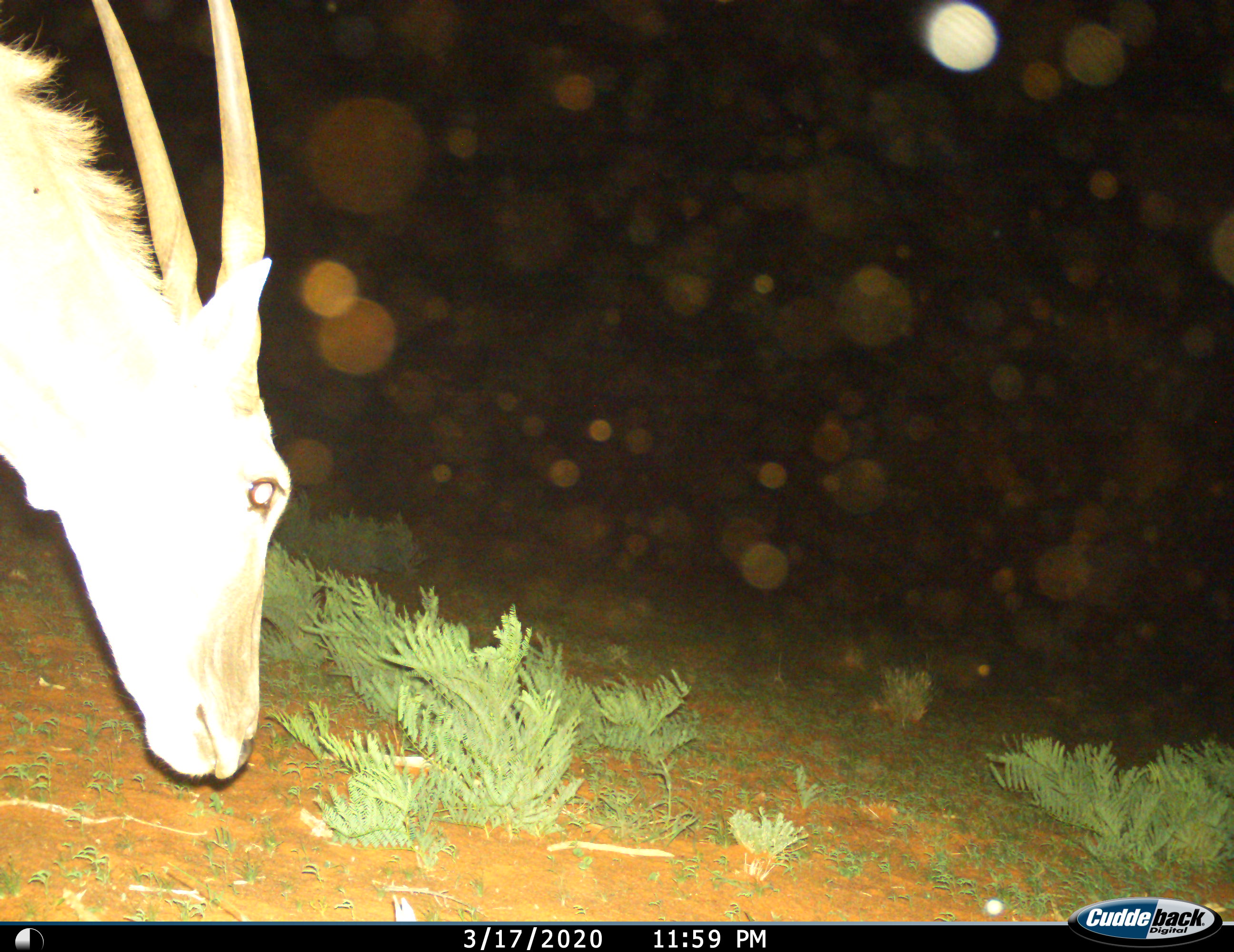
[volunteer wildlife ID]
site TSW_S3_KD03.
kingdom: Animalia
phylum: Chordata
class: Mammalia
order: Artiodactyla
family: Bovidae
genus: Tragelaphus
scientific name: Tragelaphus oryx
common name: eland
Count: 1.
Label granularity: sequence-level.